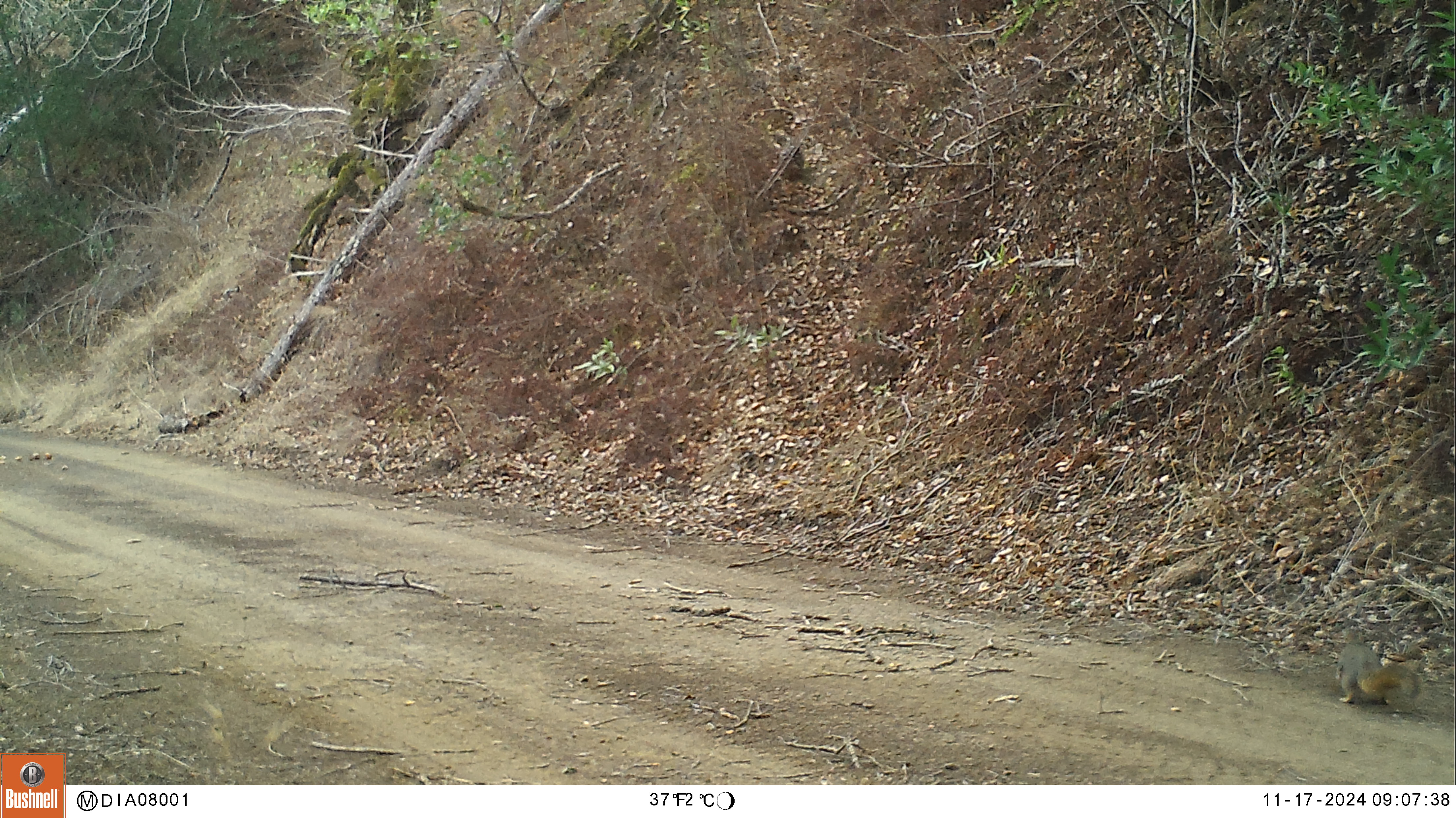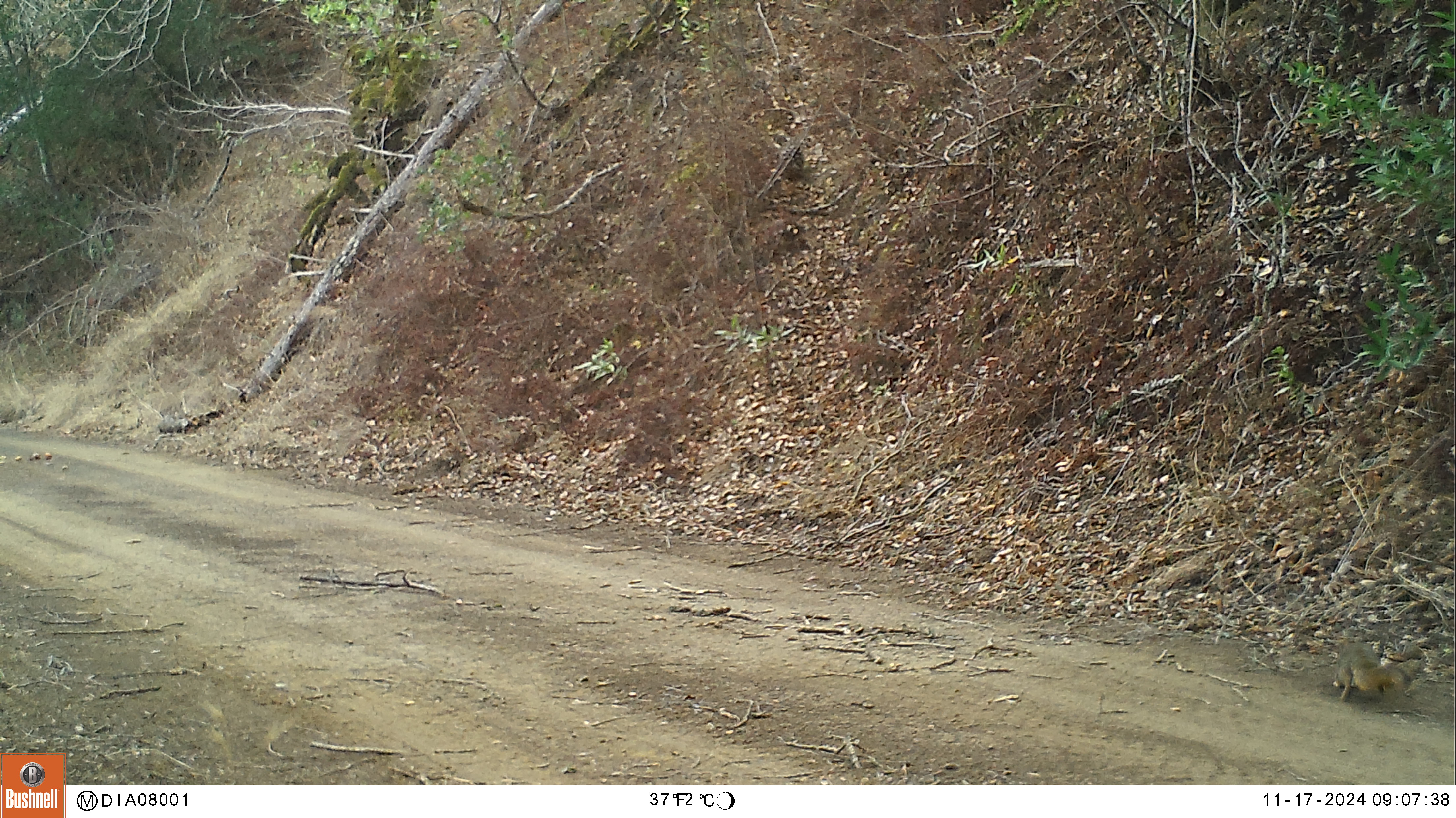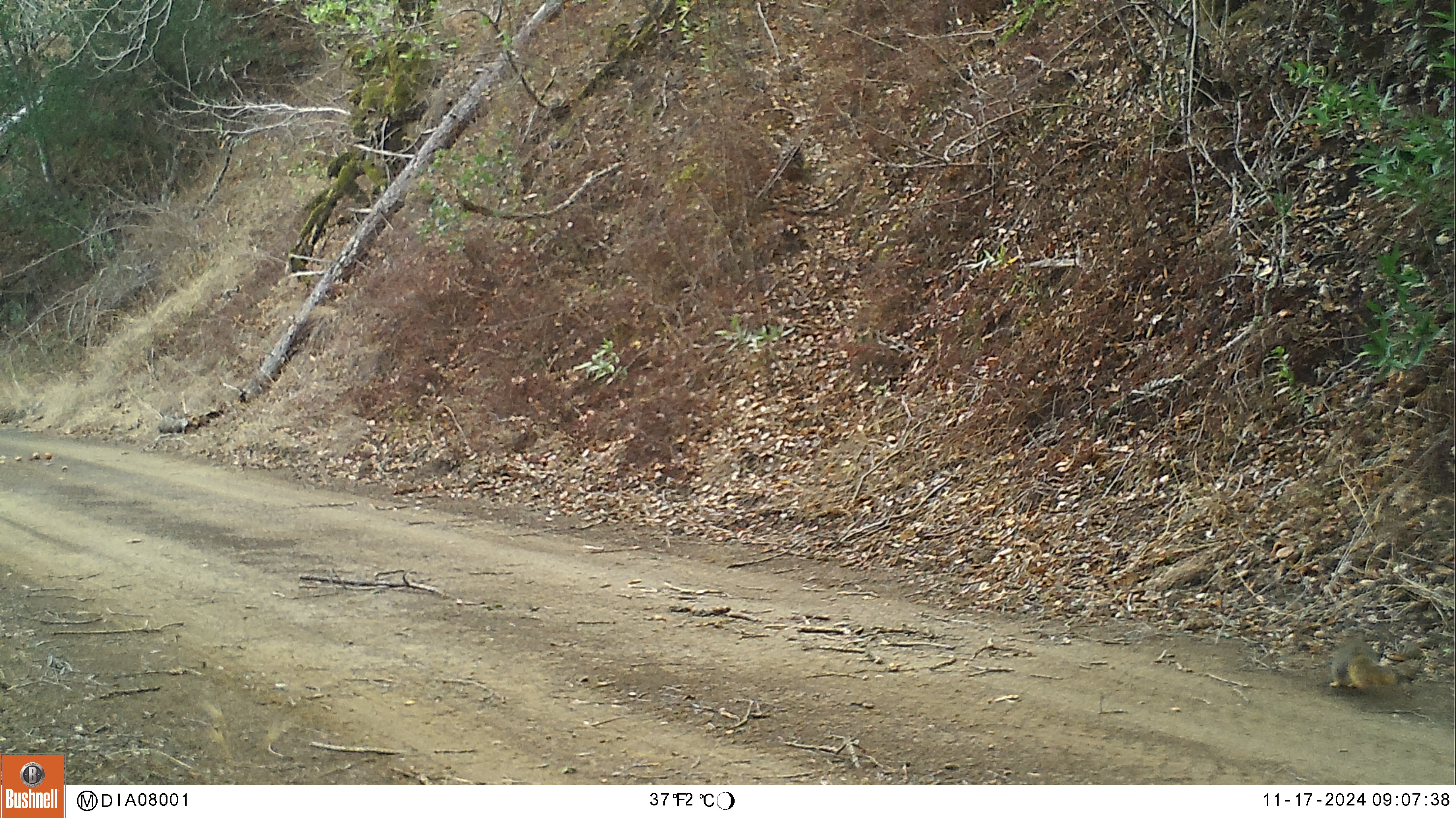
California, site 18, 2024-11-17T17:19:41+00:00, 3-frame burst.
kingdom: Animalia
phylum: Chordata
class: Mammalia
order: Rodentia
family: Sciuridae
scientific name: Sciuridae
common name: squirrel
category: unknown squirrel